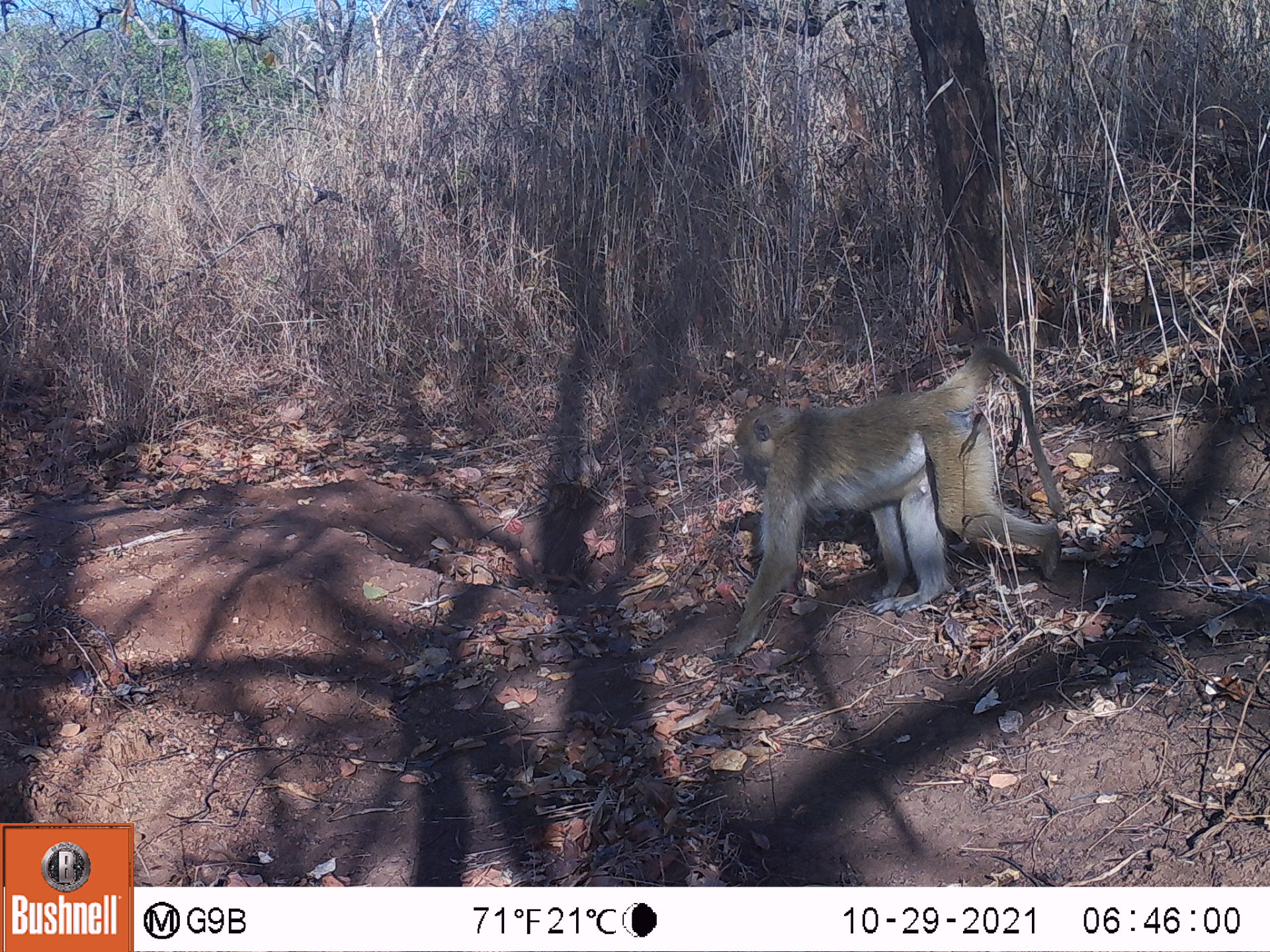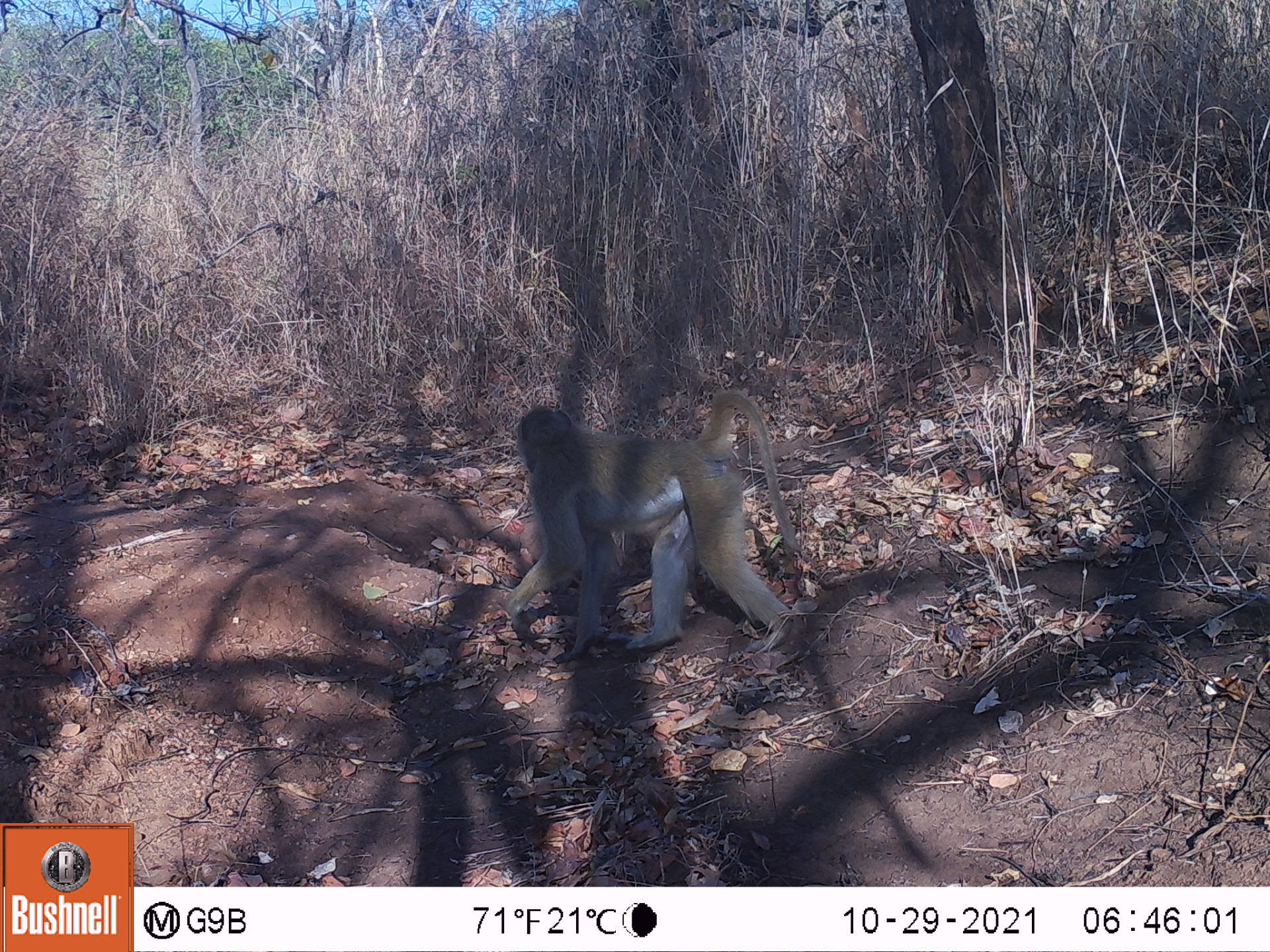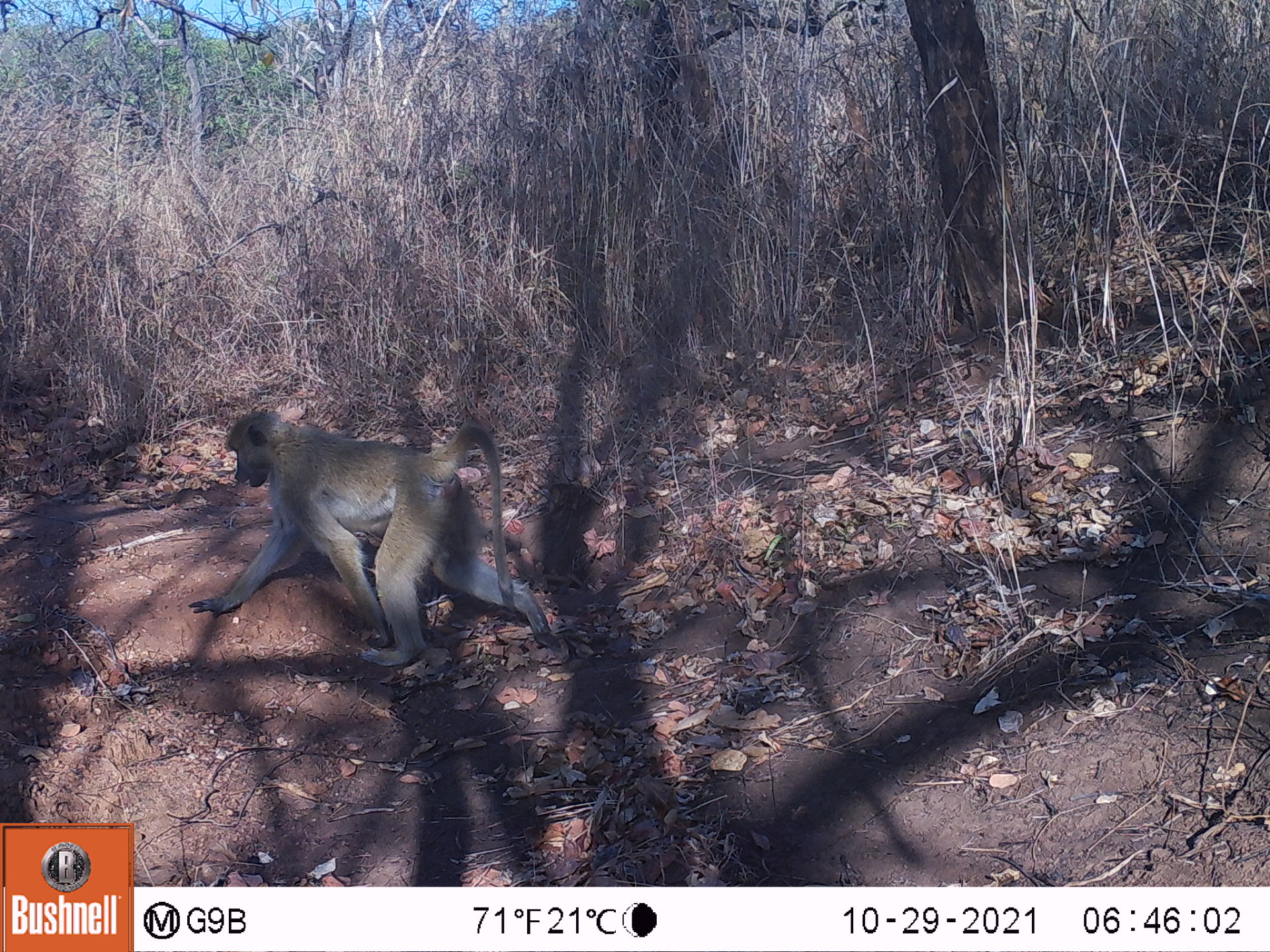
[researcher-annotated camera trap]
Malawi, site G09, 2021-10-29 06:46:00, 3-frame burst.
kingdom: Animalia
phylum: Chordata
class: Mammalia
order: Primates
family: Cercopithecidae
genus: Papio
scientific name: Papio cynocephalus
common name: yellow baboon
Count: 1.